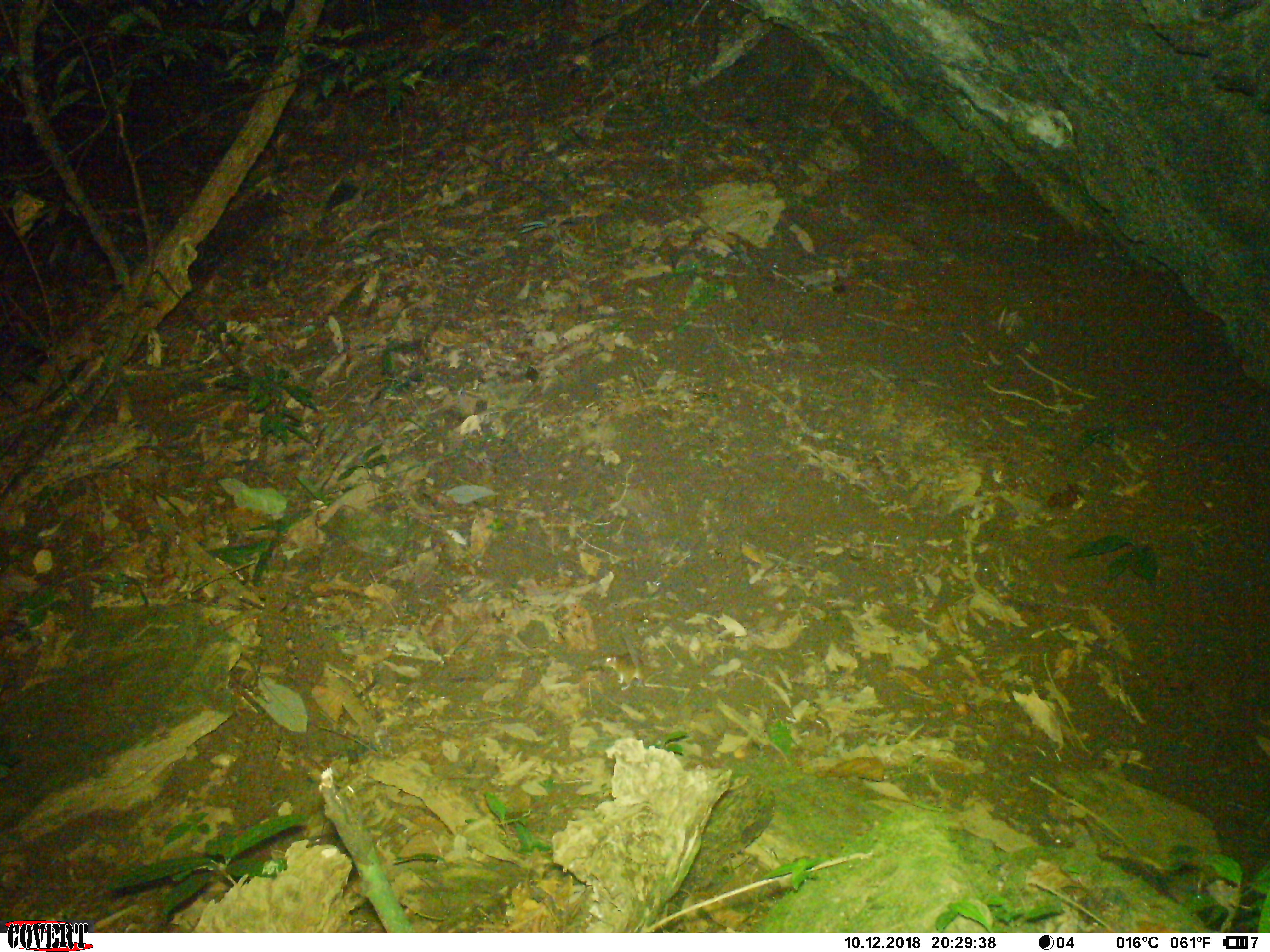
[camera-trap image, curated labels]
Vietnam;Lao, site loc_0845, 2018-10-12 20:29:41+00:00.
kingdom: Animalia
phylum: Chordata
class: Mammalia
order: Rodentia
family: Muridae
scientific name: Muridae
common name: old-world mice and rats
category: unidentified murid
Unidentified murid (old-world mice and rats) (Muridae). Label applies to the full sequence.